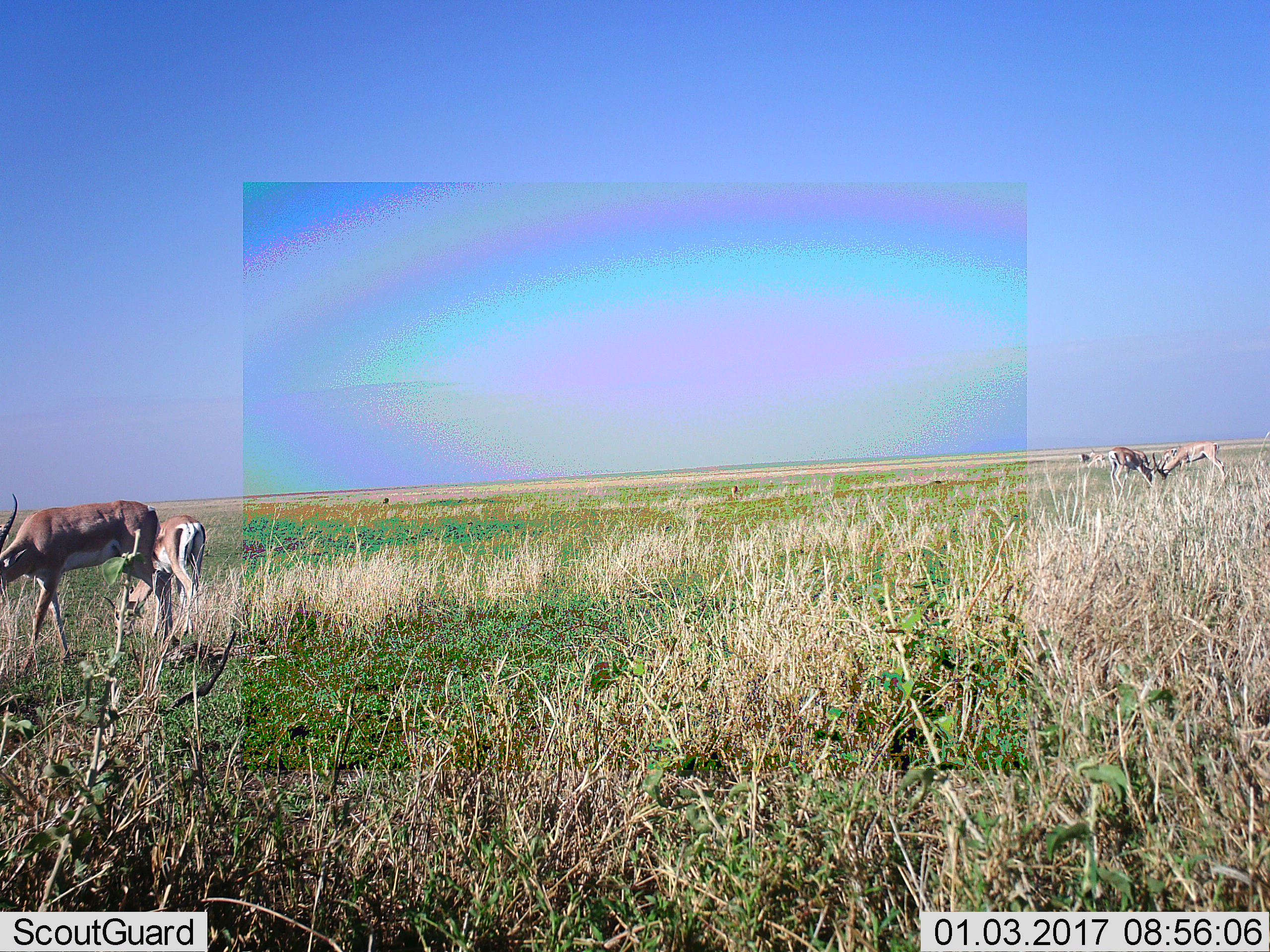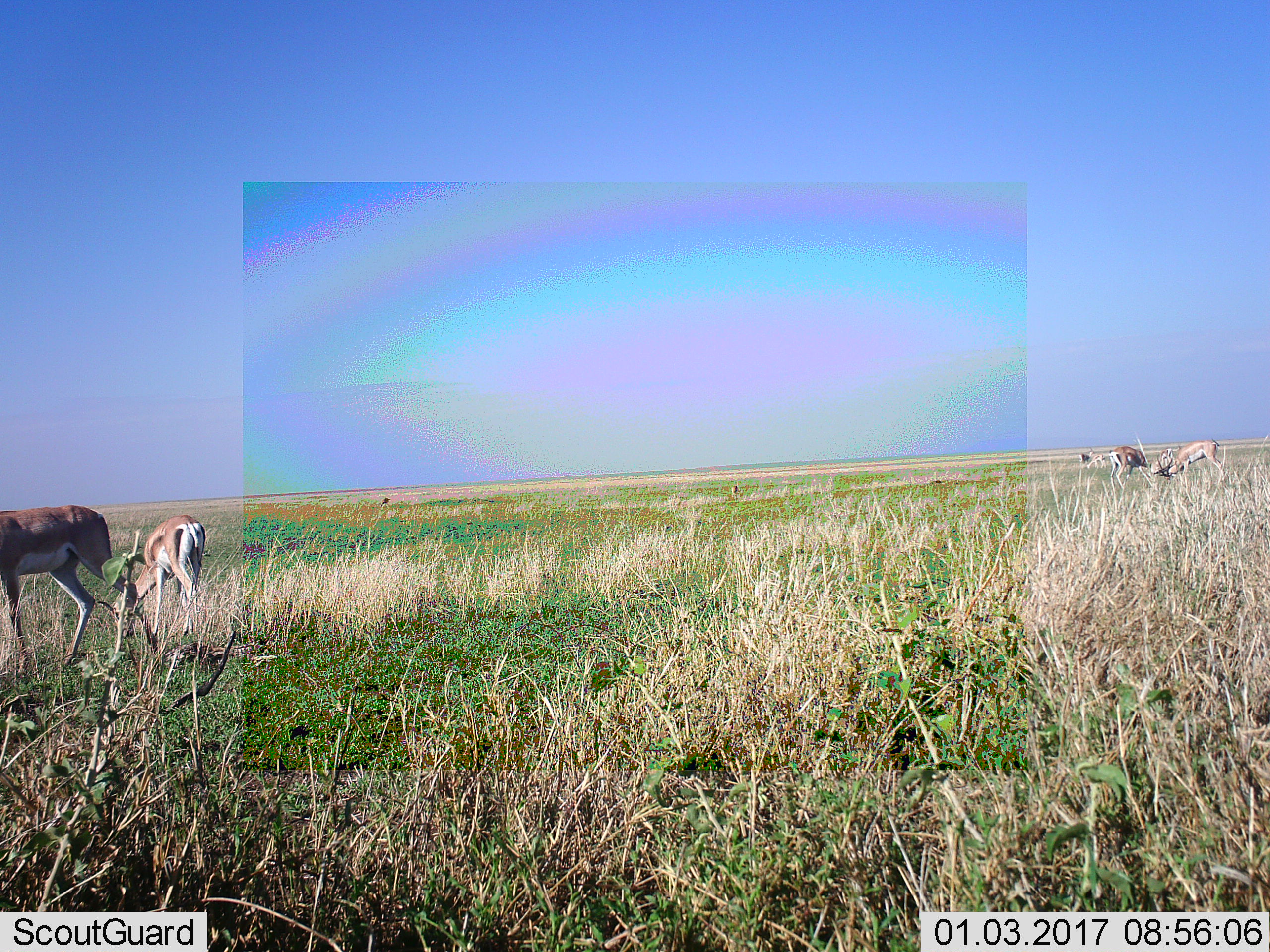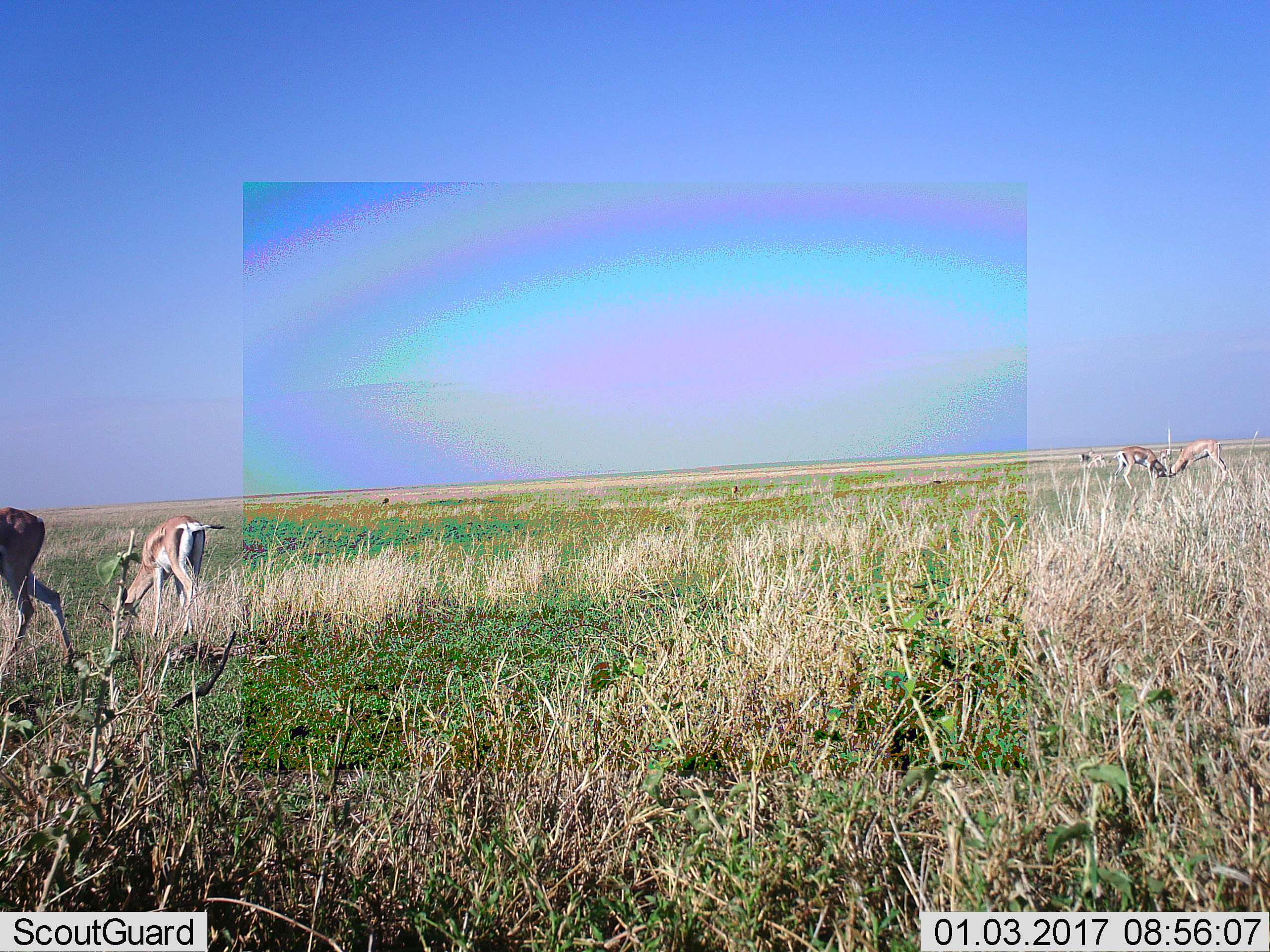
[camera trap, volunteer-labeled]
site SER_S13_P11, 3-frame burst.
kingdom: Animalia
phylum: Chordata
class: Mammalia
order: Artiodactyla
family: Bovidae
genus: Nanger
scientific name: Nanger granti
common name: grant's gazelle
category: gazellegrants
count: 6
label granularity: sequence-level